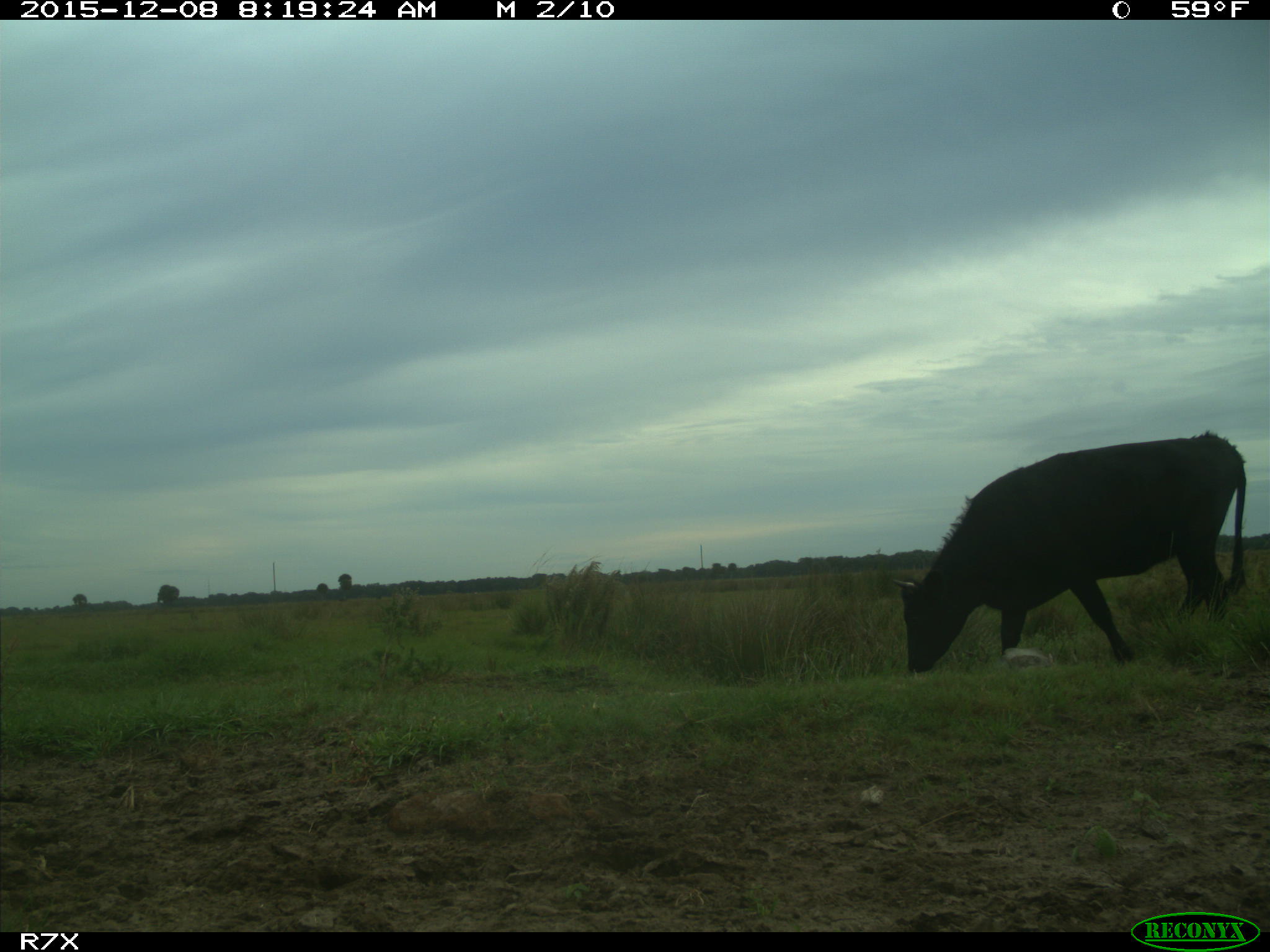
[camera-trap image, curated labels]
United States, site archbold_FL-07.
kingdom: Animalia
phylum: Chordata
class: Mammalia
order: Artiodactyla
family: Bovidae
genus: Bos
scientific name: Bos taurus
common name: domestic cow